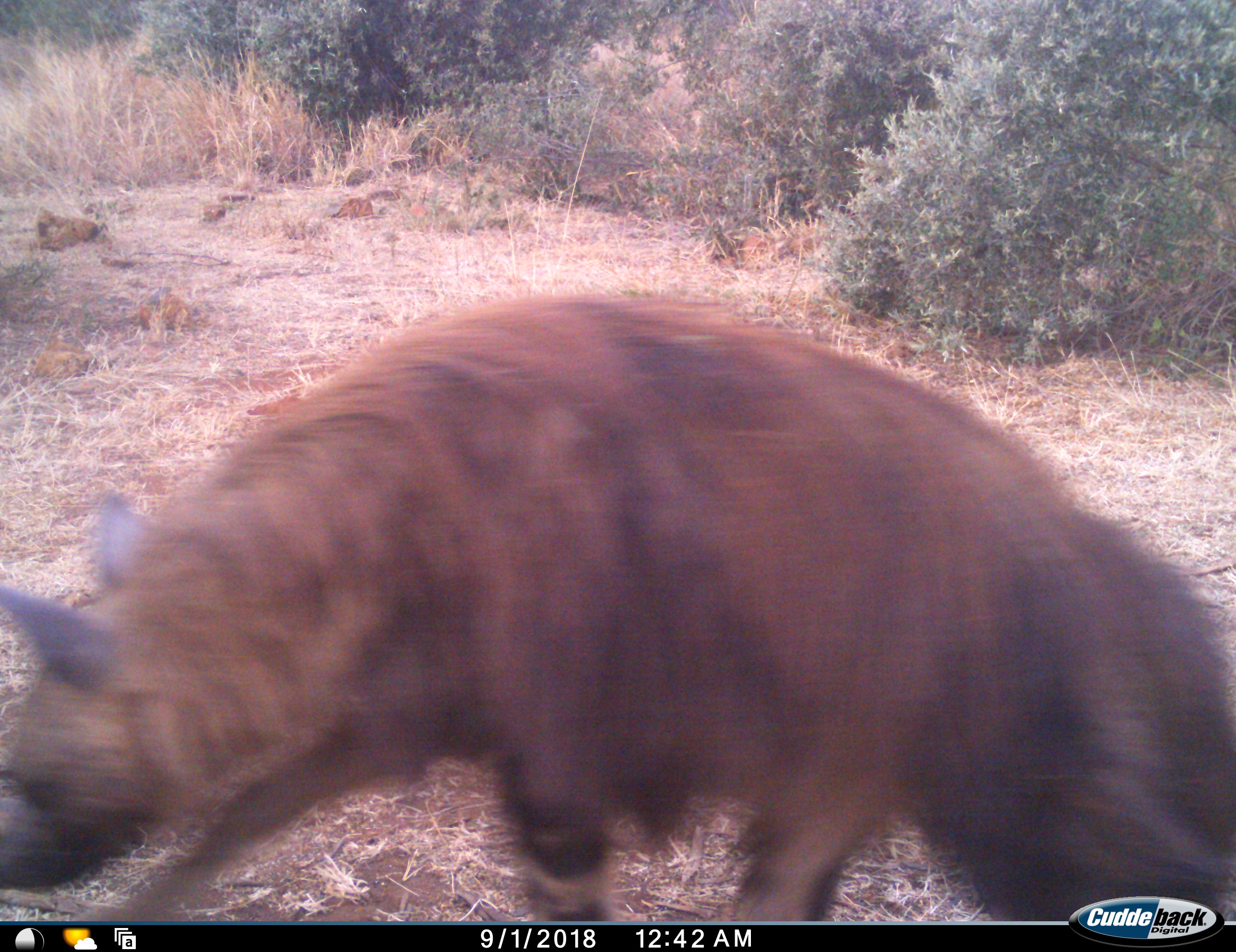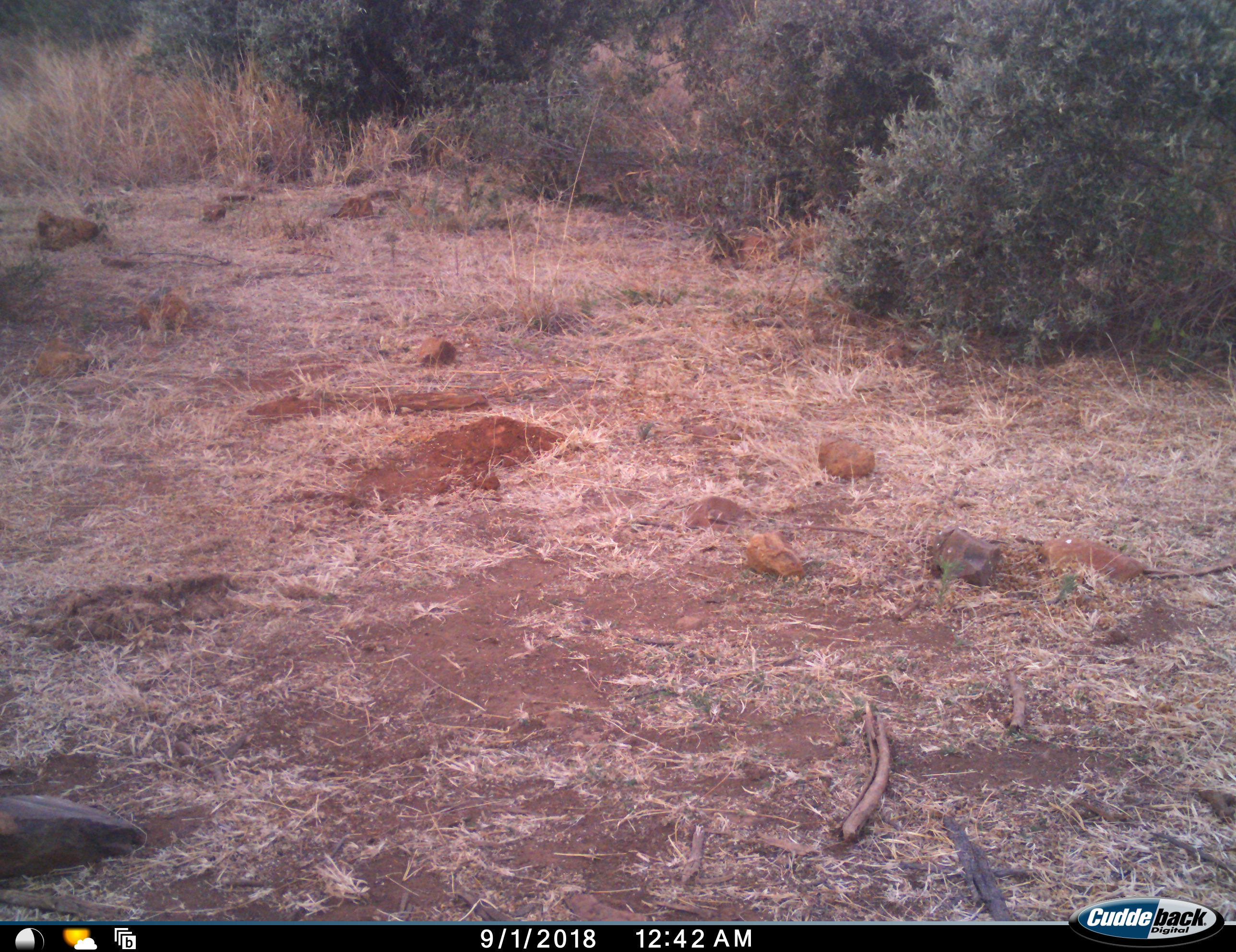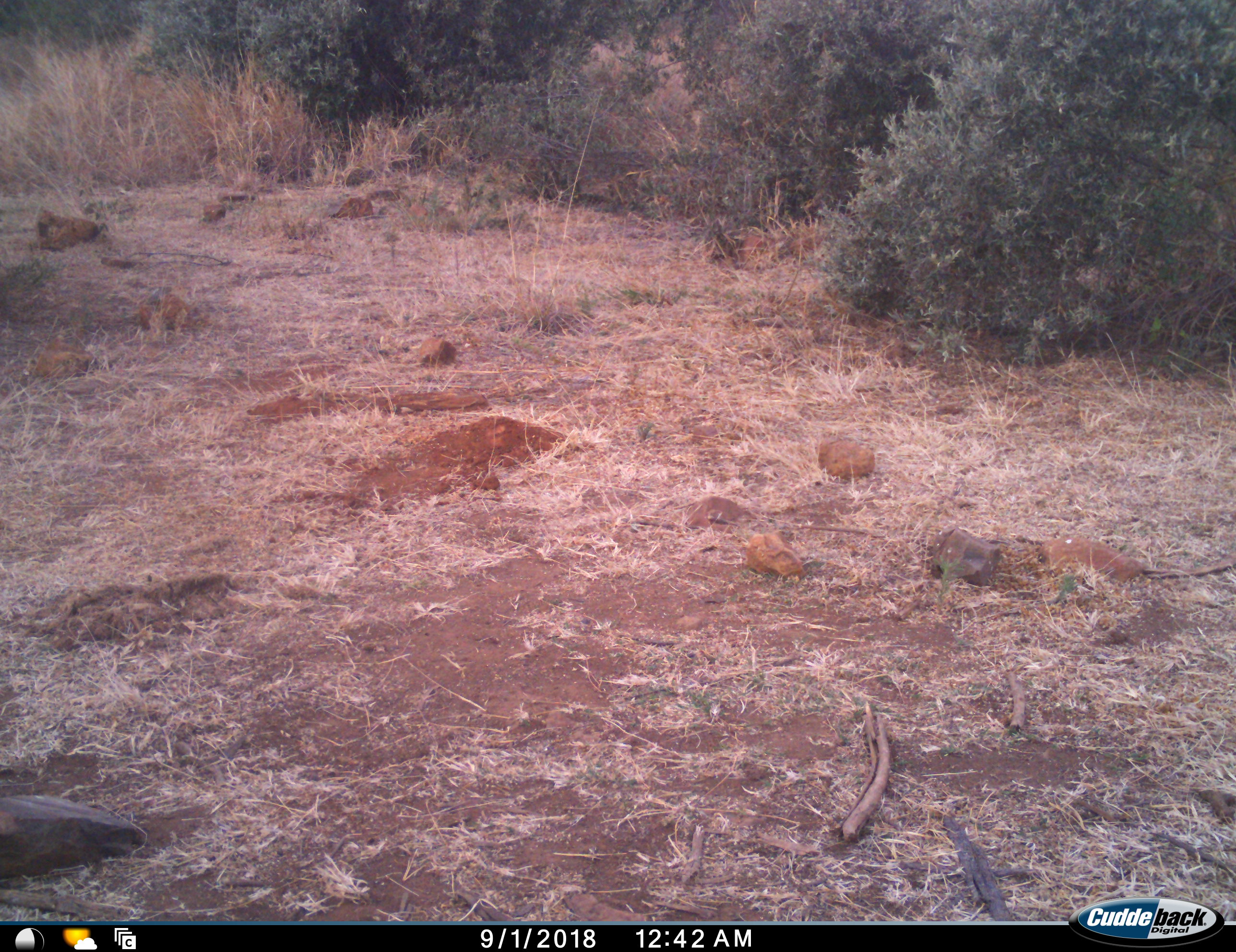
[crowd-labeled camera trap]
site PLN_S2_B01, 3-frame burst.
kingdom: Animalia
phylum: Chordata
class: Mammalia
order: Carnivora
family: Hyaenidae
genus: Parahyaena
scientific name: Parahyaena brunnea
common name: brown hyena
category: hyenabrown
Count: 1.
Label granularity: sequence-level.